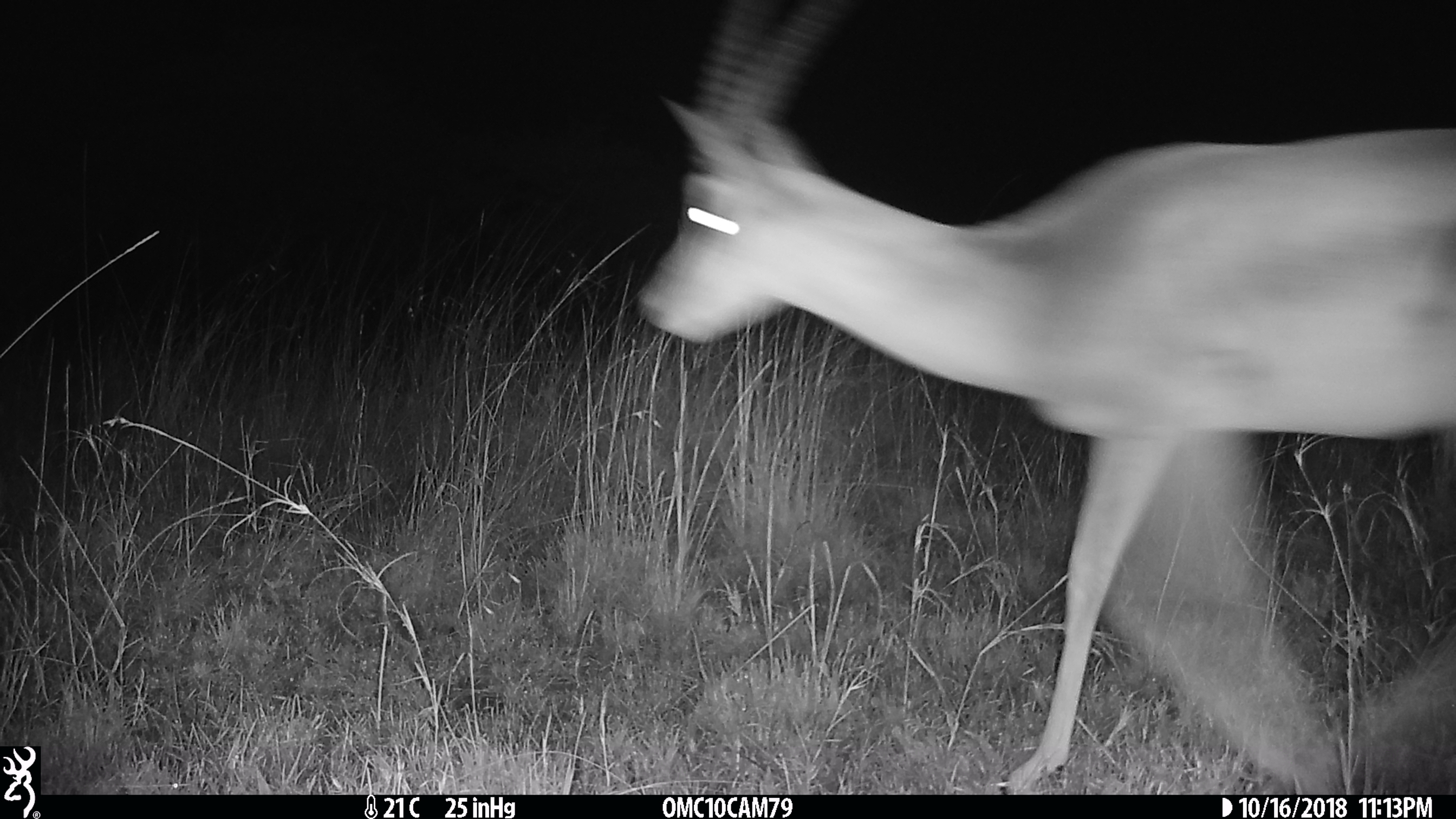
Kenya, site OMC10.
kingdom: Animalia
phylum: Chordata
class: Mammalia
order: Artiodactyla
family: Bovidae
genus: Nanger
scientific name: Nanger granti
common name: grant's gazelle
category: gazelle grants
Gazelle grants (grant's gazelle) (Nanger granti).